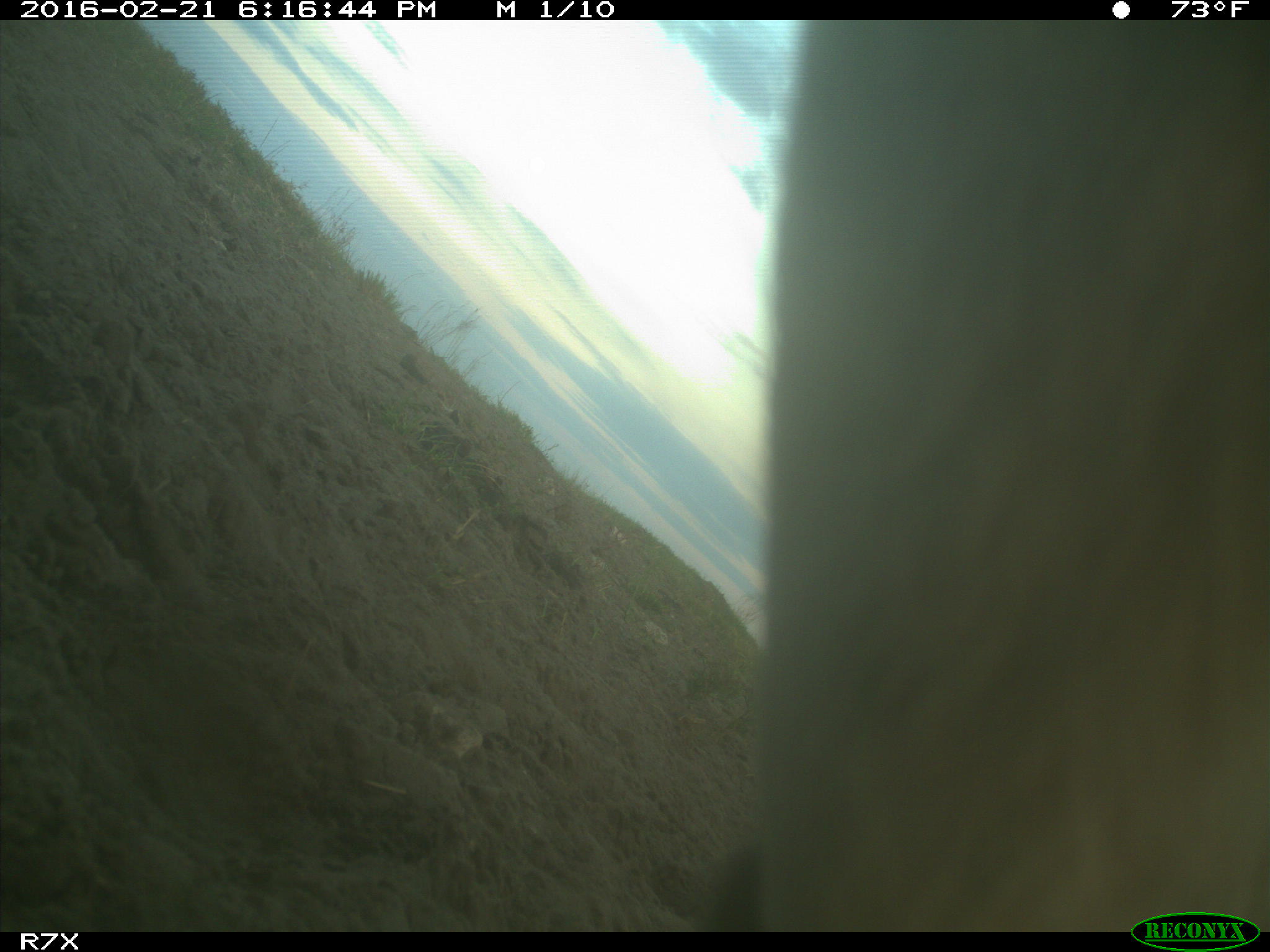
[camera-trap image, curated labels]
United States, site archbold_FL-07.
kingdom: Animalia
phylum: Chordata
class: Mammalia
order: Artiodactyla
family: Bovidae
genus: Bos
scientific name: Bos taurus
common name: domestic cow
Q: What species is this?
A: Bos taurus (domestic cow).